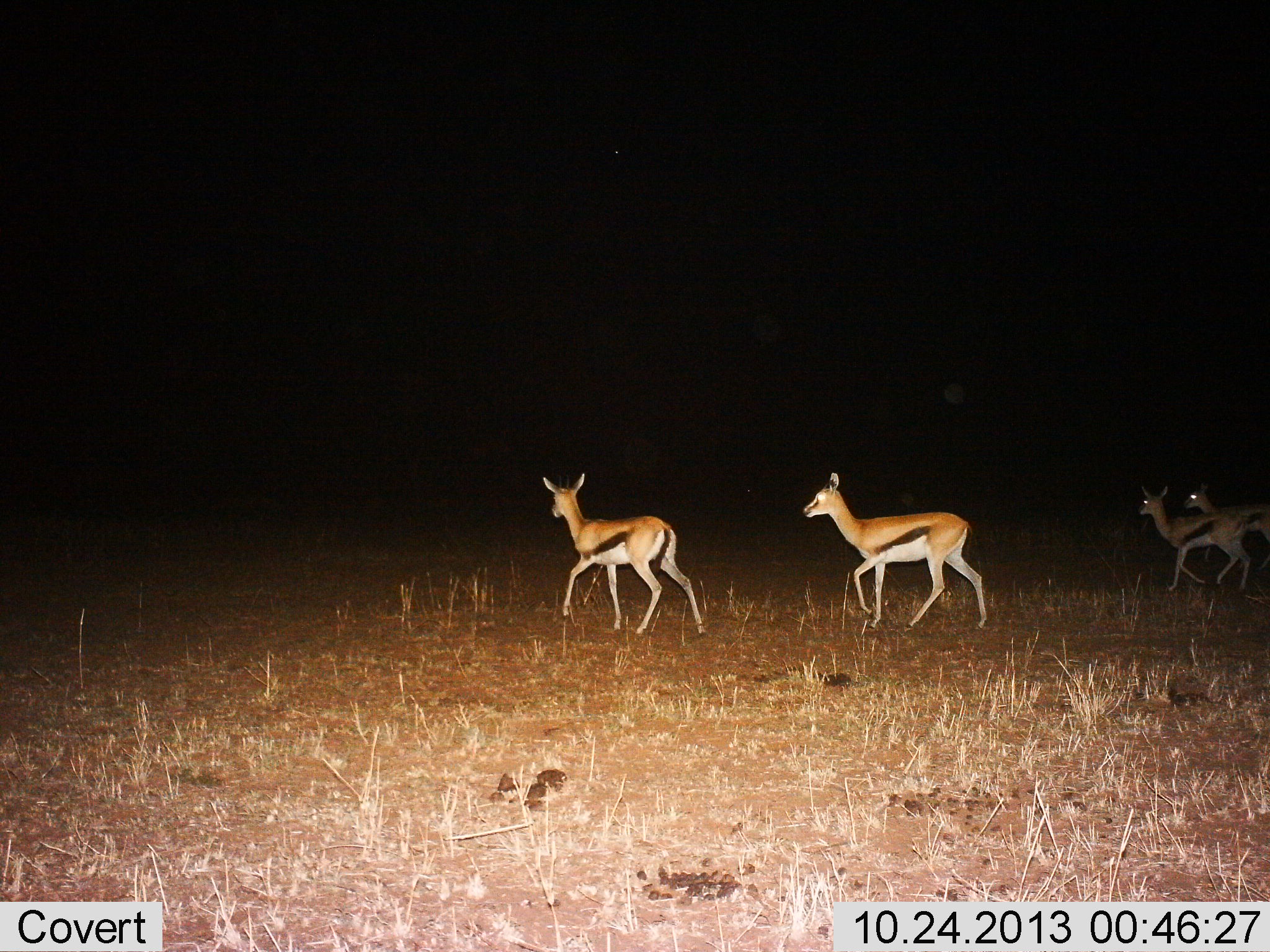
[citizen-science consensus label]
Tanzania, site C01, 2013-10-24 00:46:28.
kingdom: Animalia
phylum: Chordata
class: Mammalia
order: Artiodactyla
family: Bovidae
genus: Eudorcas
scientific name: Eudorcas thomsonii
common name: thomson's gazelle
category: gazellethomsons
Gazellethomsons (thomson's gazelle) (Eudorcas thomsonii), count 4. Behavior (volunteer vote fractions): standing 10%, resting 0%, moving 100%, interacting 0%. Young present (vote fraction): 0%. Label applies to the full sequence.